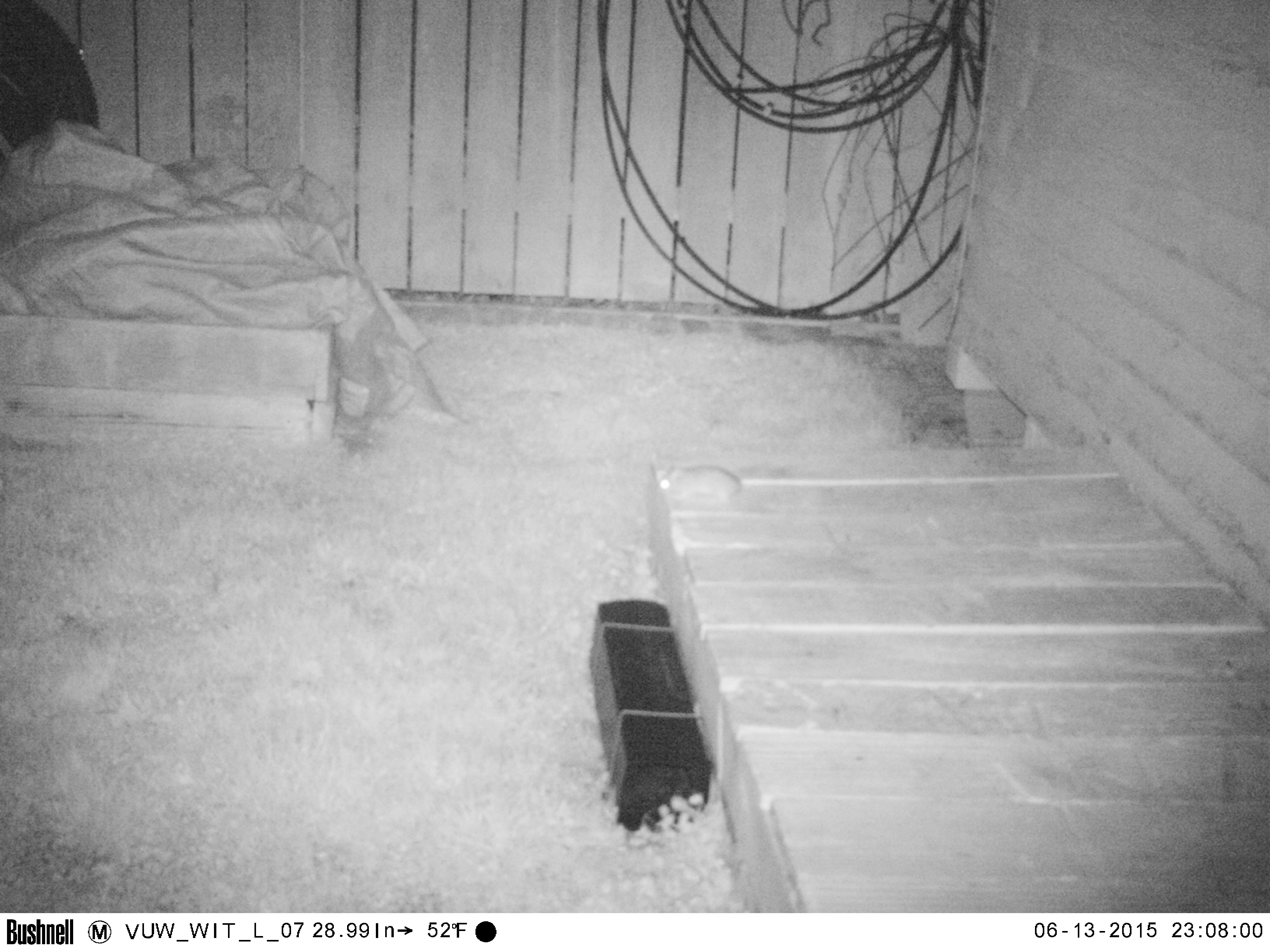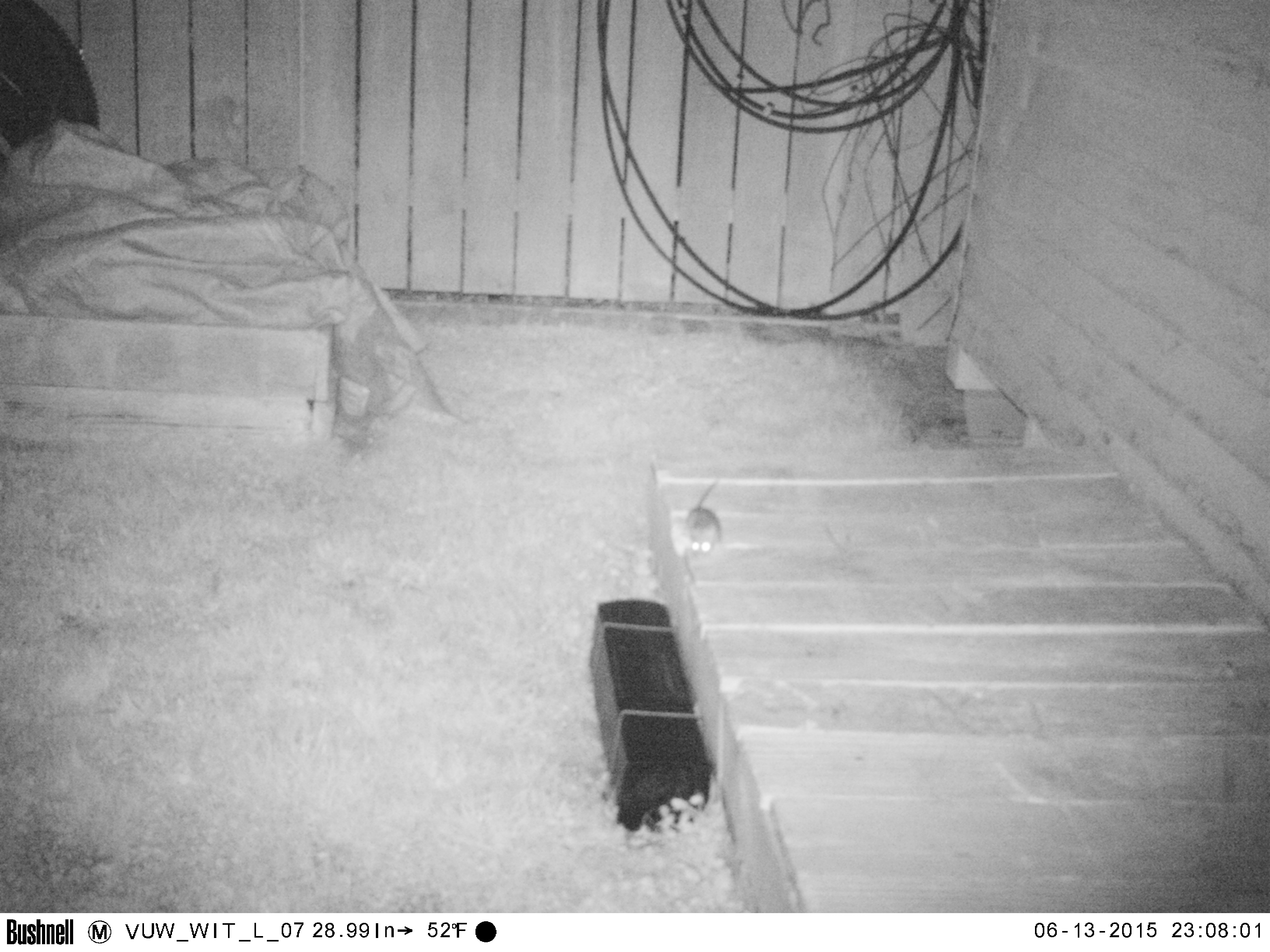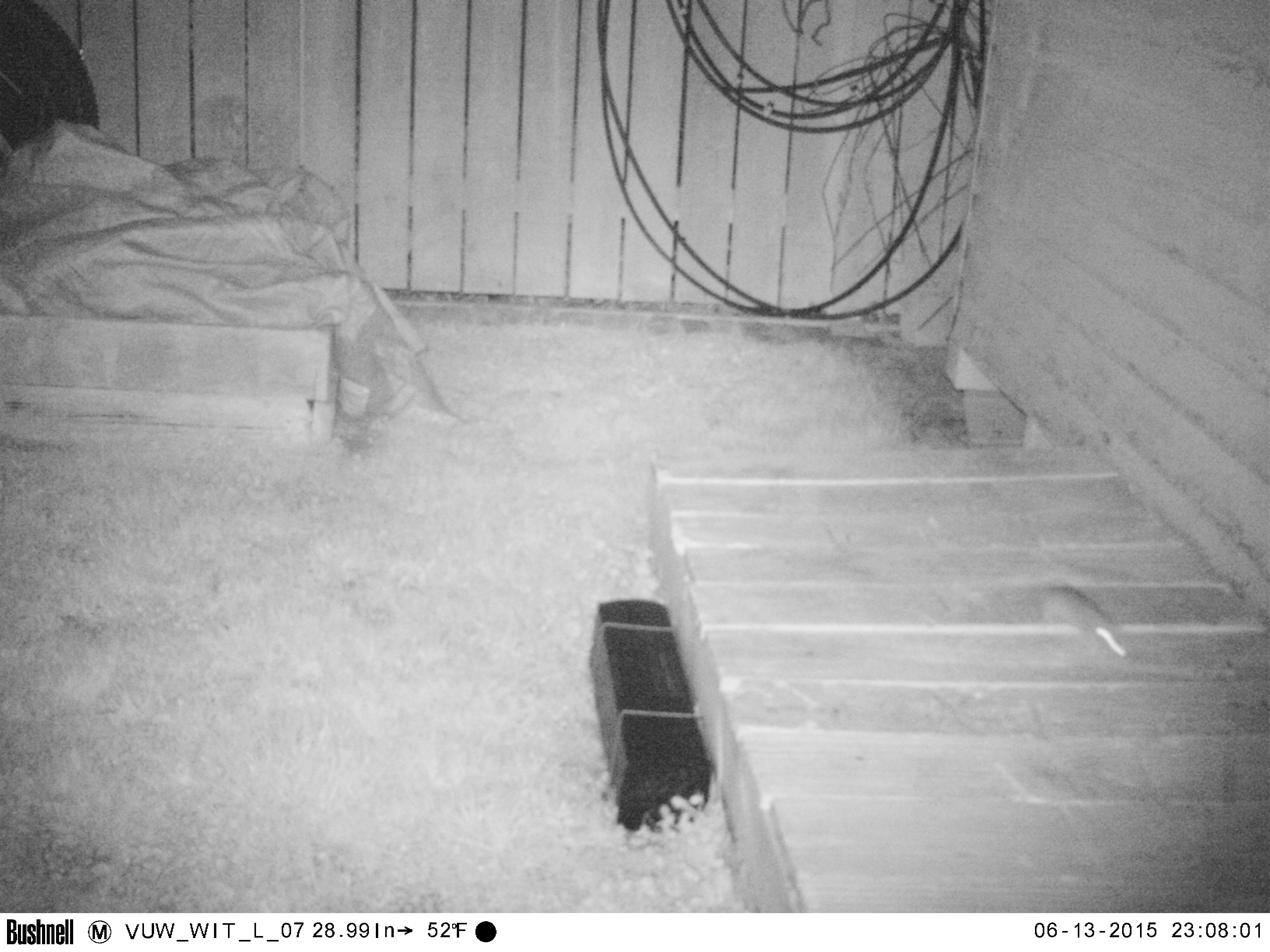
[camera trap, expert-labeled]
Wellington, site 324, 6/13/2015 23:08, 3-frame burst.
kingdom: Animalia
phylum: Chordata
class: Mammalia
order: Rodentia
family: Muridae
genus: Rattus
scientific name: Rattus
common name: rat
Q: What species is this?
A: Rat (Rattus).